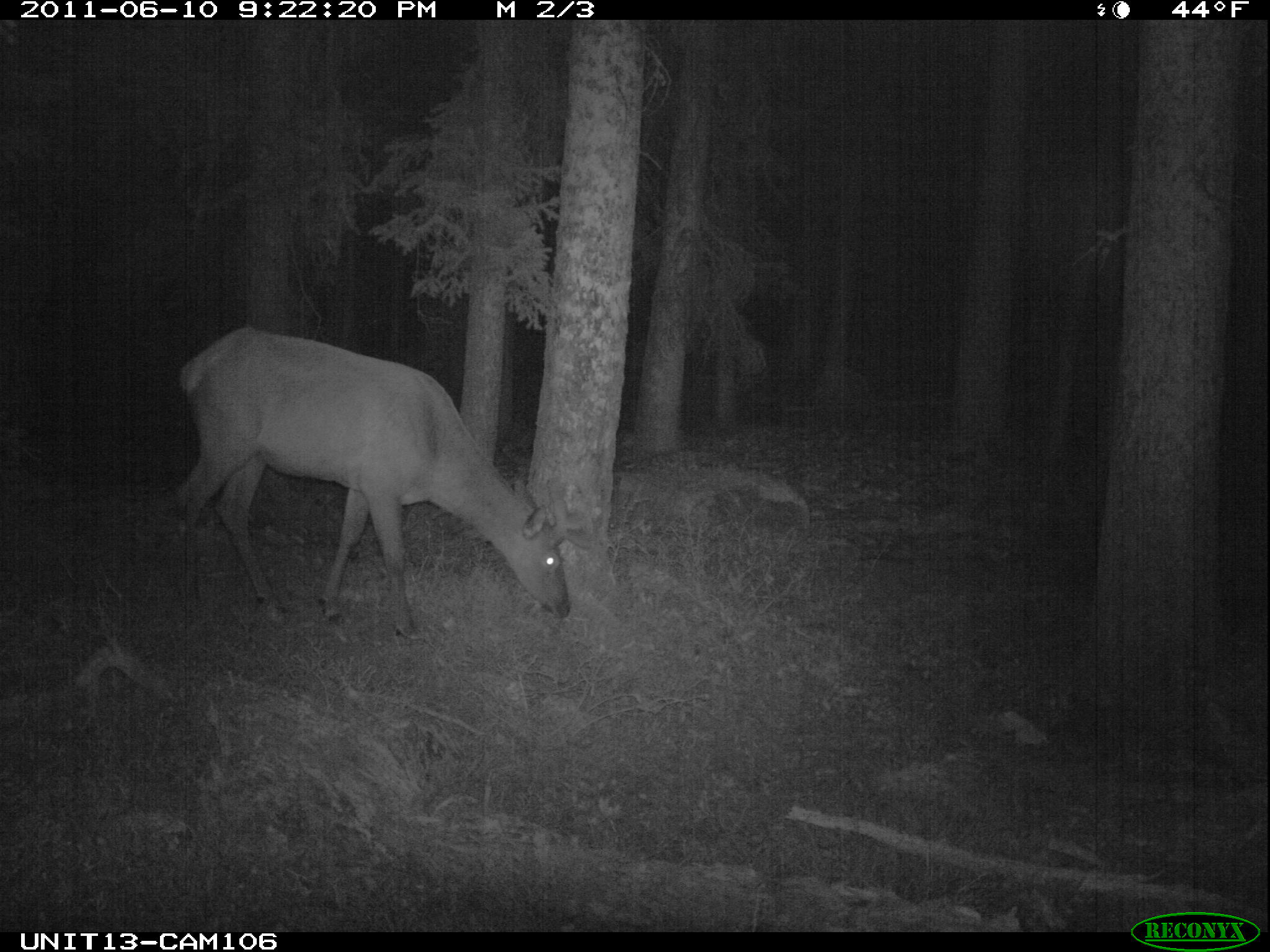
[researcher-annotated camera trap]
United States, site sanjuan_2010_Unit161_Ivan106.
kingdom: Animalia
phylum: Chordata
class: Mammalia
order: Artiodactyla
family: Cervidae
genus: Cervus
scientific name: Cervus elaphus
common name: red deer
Cervus elaphus (red deer).